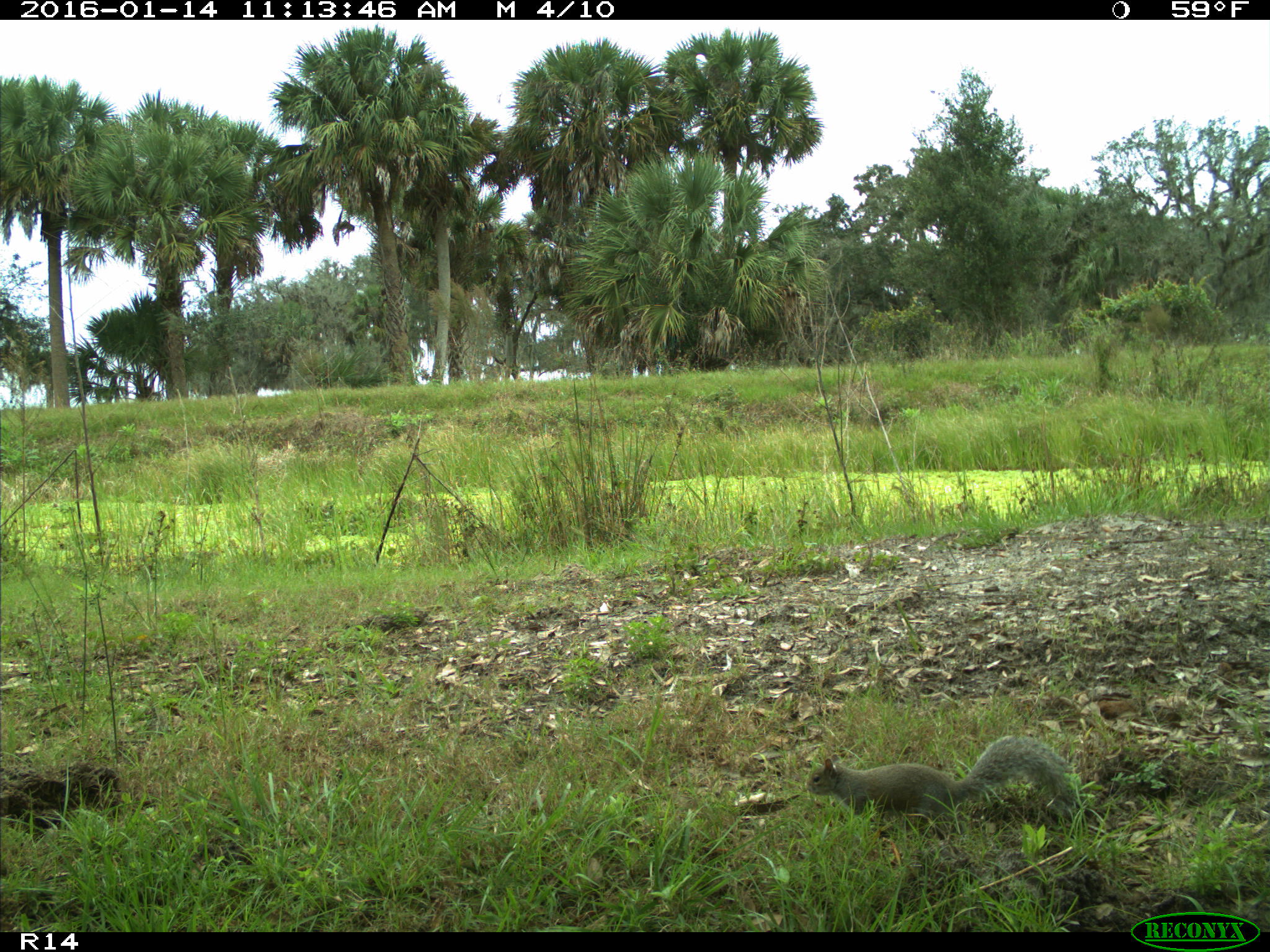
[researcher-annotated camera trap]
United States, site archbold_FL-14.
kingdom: Animalia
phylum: Chordata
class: Mammalia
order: Rodentia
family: Sciuridae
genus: Sciurus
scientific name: Sciurus carolinensis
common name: eastern gray squirrel